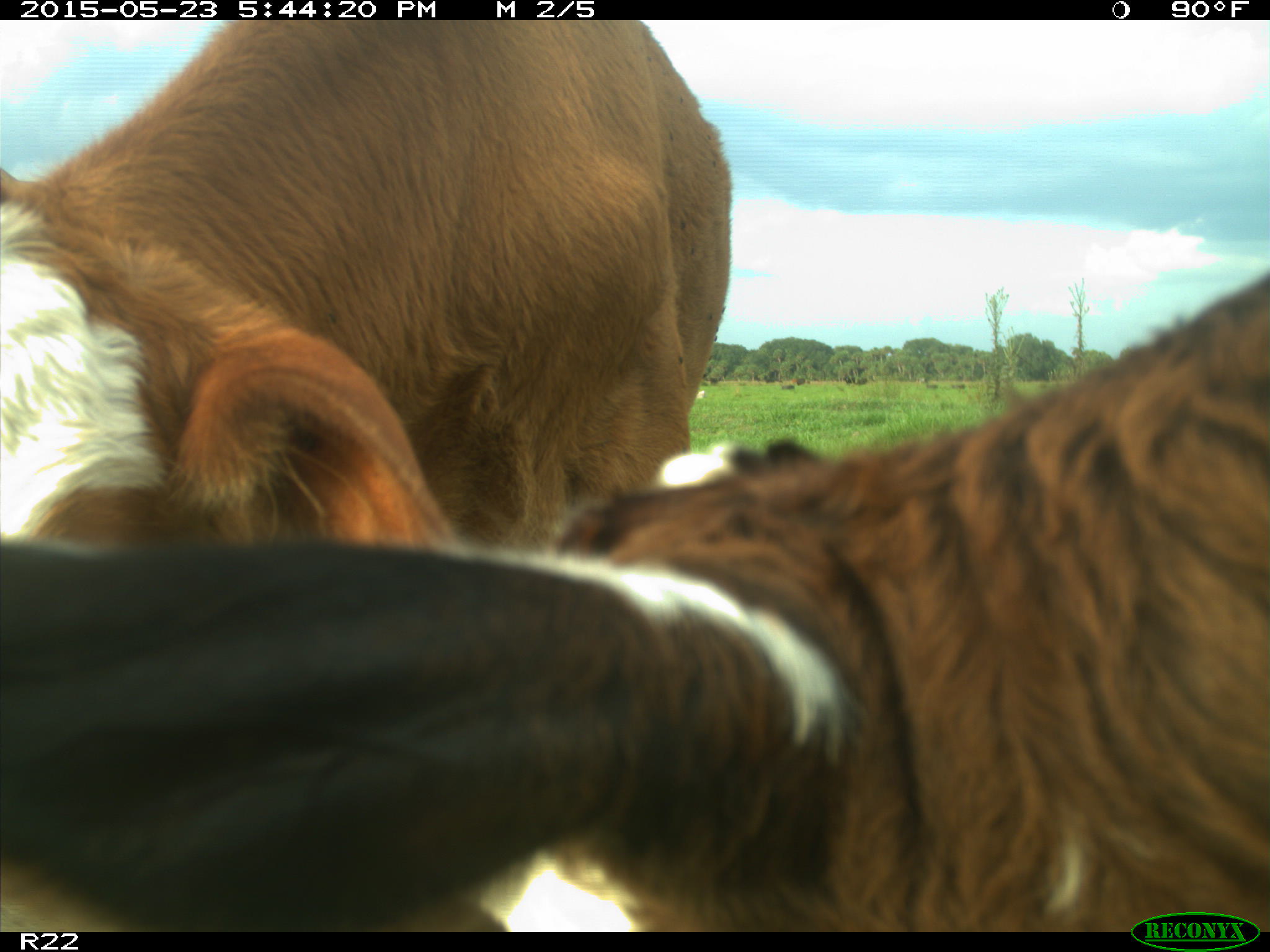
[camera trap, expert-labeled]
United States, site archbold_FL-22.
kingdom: Animalia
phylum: Chordata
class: Mammalia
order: Artiodactyla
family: Bovidae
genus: Bos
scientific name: Bos taurus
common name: domestic cow